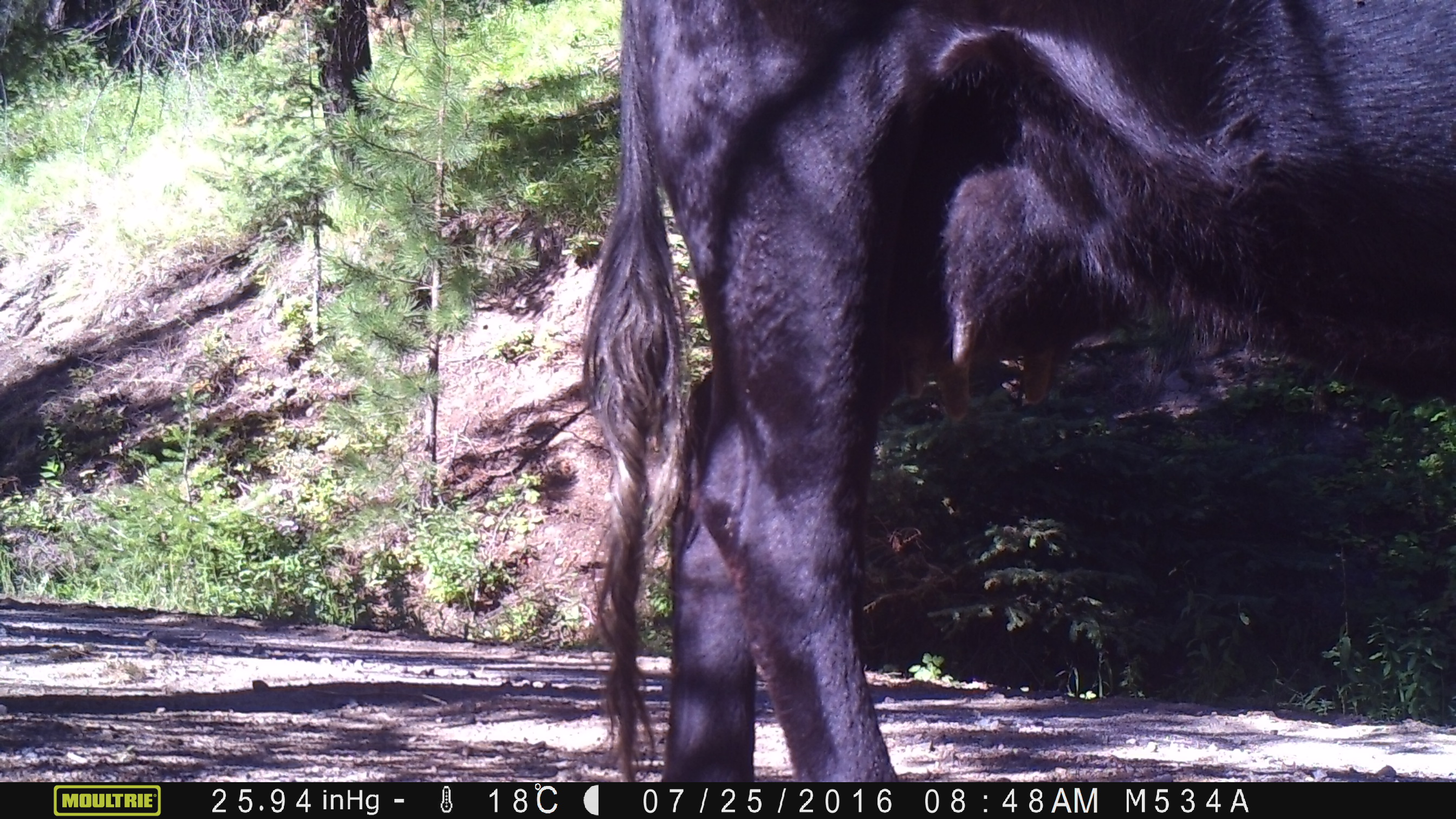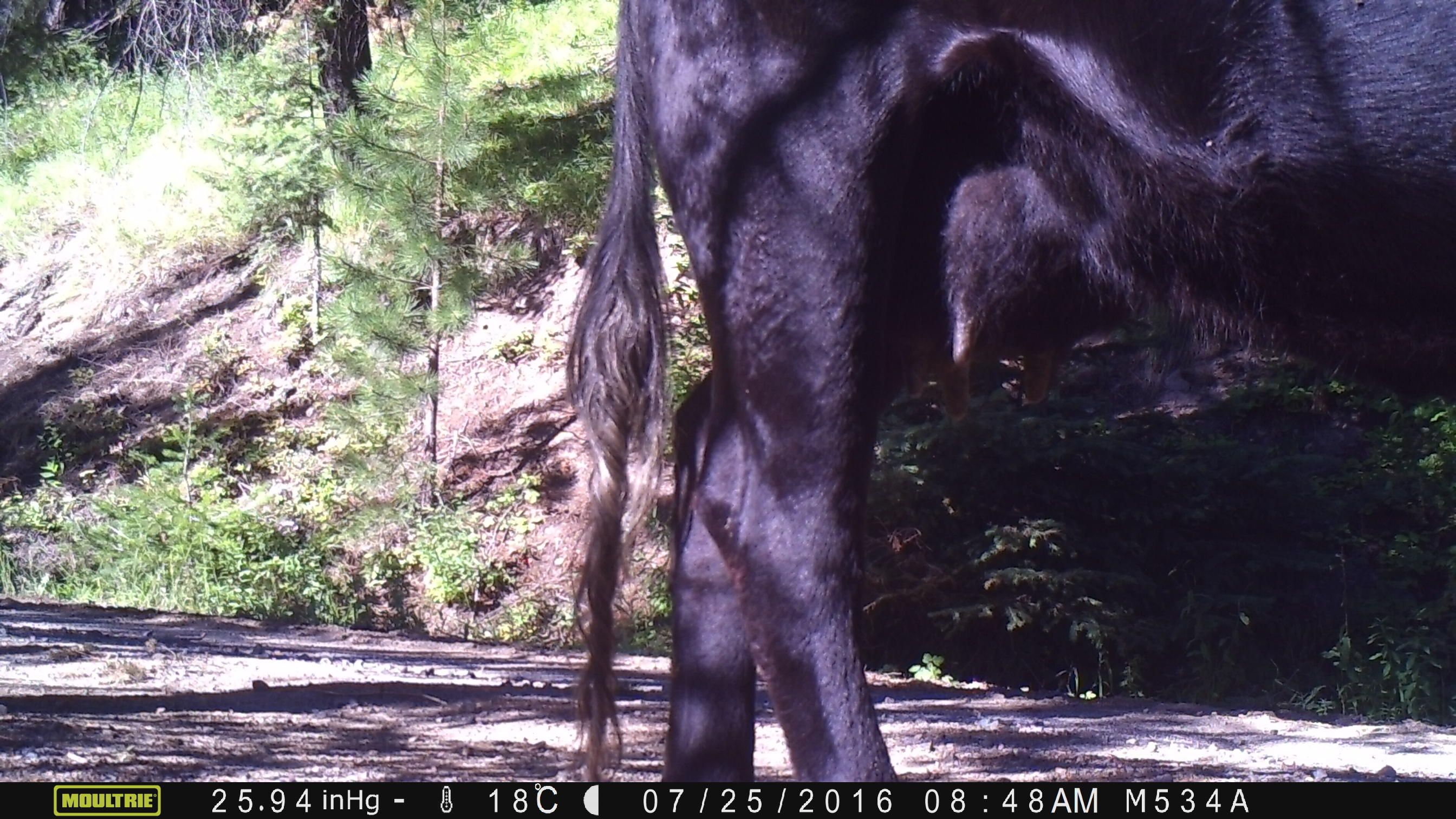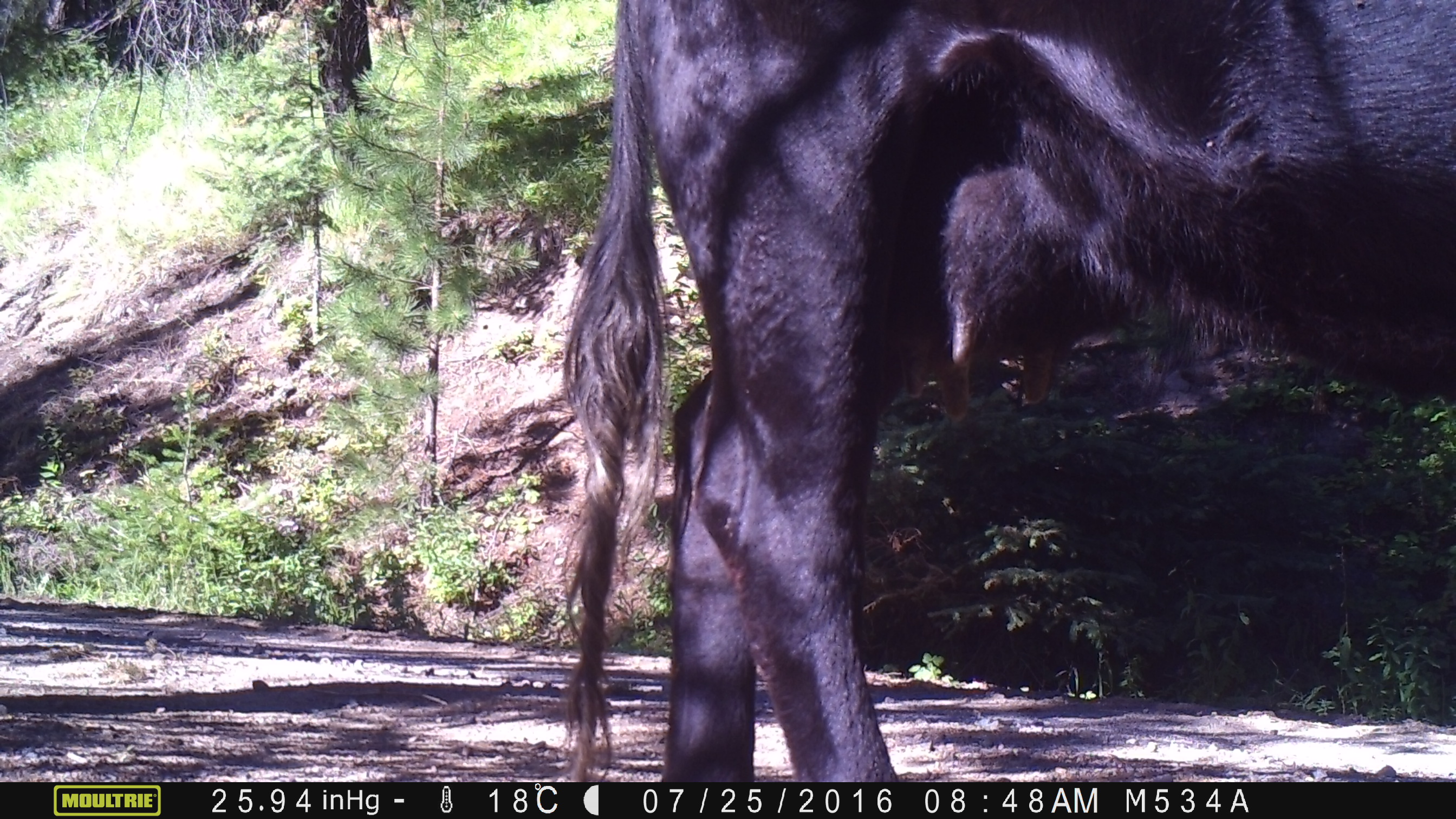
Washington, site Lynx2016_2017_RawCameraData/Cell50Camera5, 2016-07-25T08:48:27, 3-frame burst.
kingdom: Animalia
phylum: Chordata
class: Mammalia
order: Artiodactyla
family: Bovidae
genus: Bos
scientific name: Bos taurus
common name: domestic cattle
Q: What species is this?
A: Domestic cattle (Bos taurus).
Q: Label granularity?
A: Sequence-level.